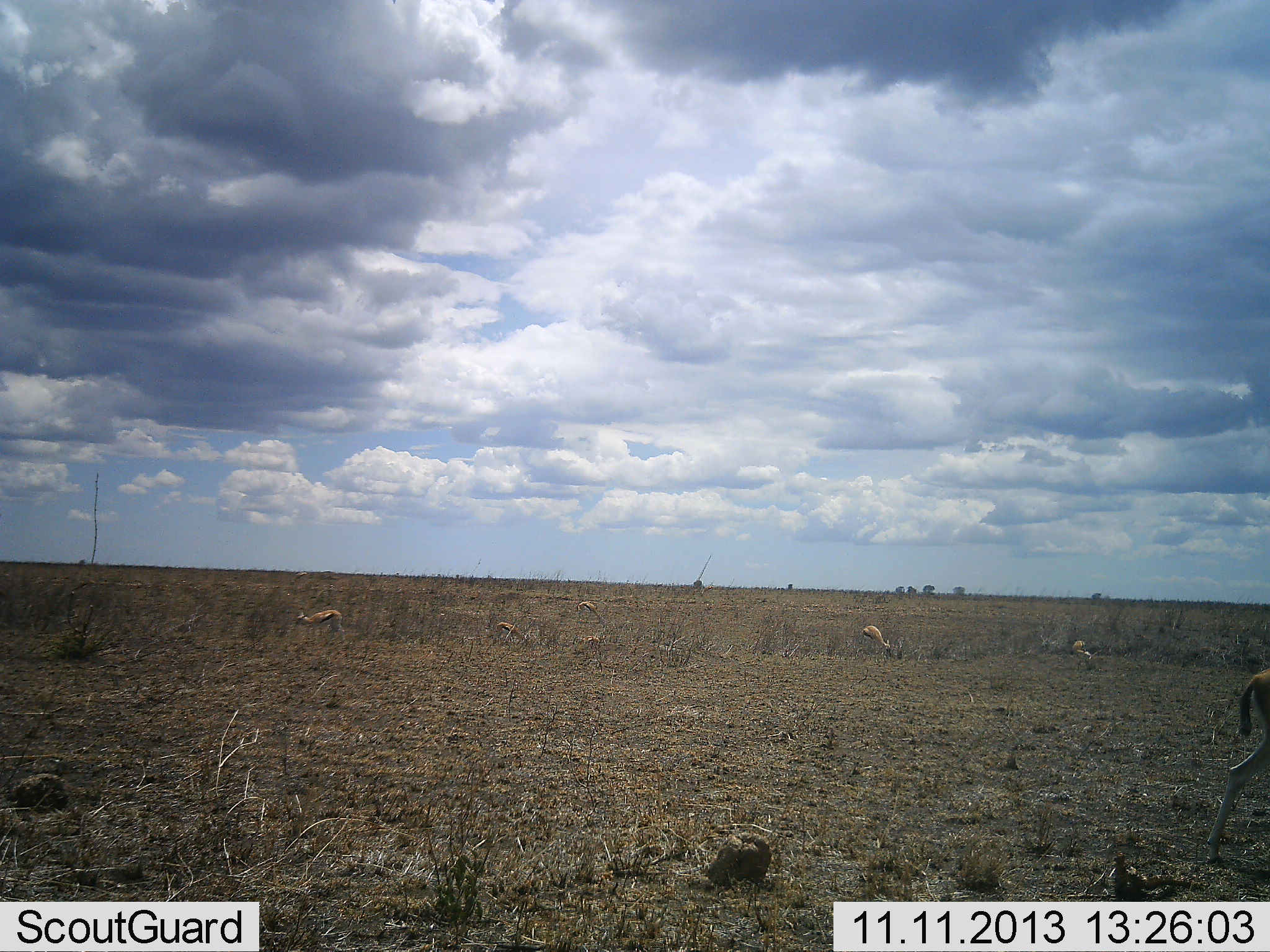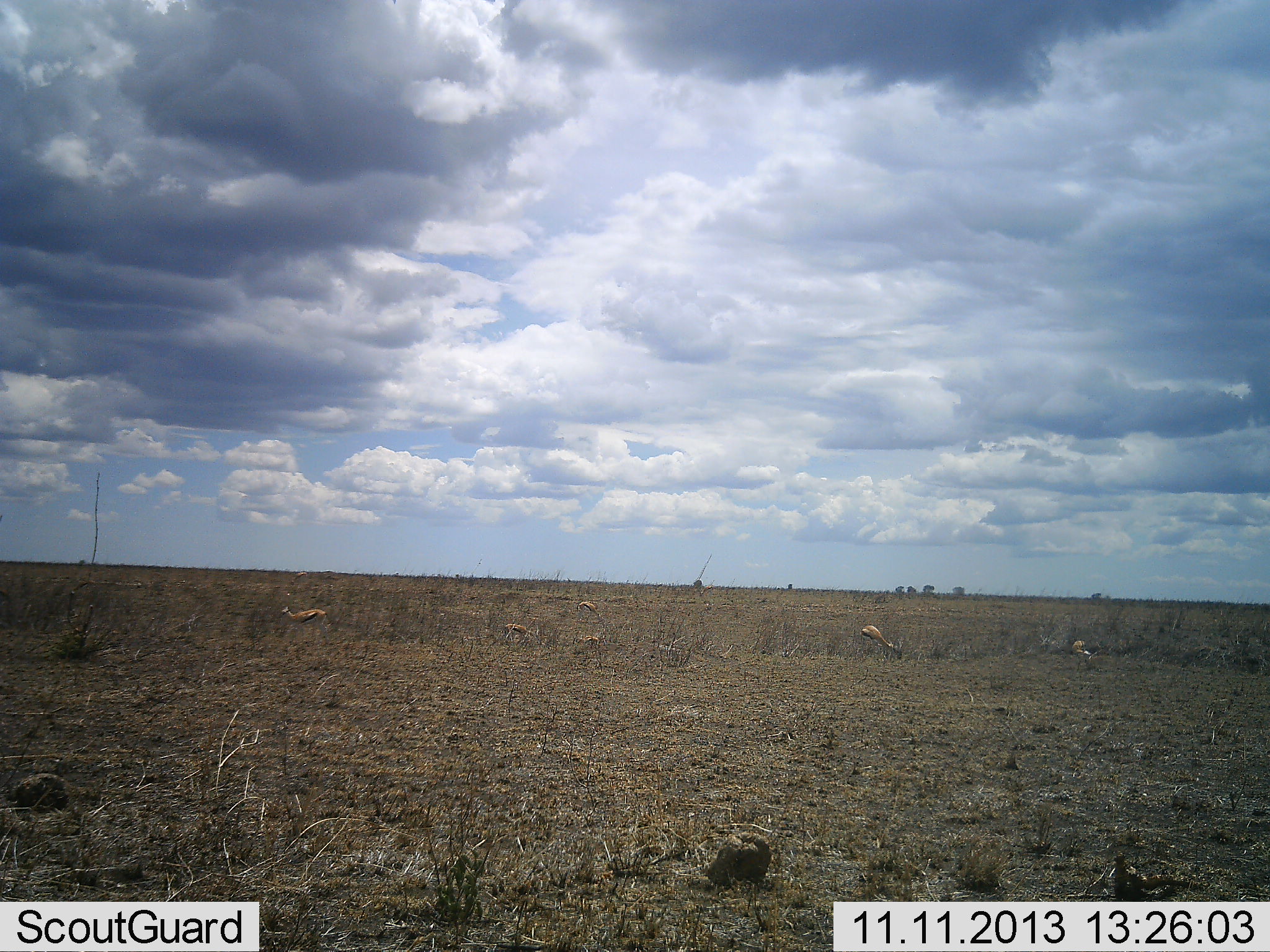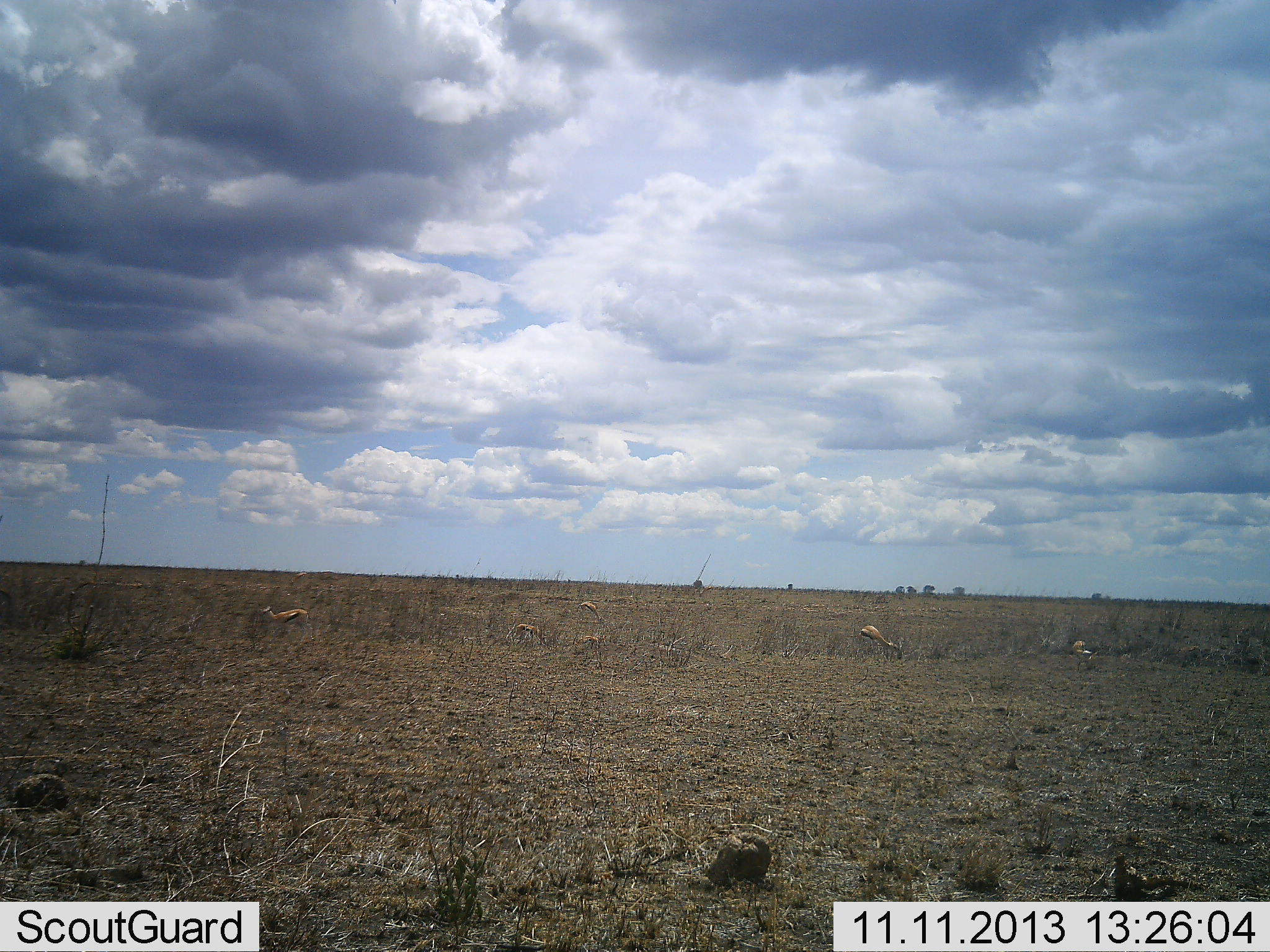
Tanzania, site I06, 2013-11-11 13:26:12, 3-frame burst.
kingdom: Animalia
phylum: Chordata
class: Mammalia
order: Artiodactyla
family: Bovidae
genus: Eudorcas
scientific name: Eudorcas thomsonii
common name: thomson's gazelle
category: gazellethomsons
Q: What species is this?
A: Gazellethomsons (thomson's gazelle) (Eudorcas thomsonii).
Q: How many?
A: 7.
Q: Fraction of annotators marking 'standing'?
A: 44%.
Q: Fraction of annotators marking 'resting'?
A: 12%.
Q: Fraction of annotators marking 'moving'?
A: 56%.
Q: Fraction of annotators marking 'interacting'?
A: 0%.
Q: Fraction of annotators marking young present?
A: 0%.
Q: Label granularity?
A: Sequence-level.